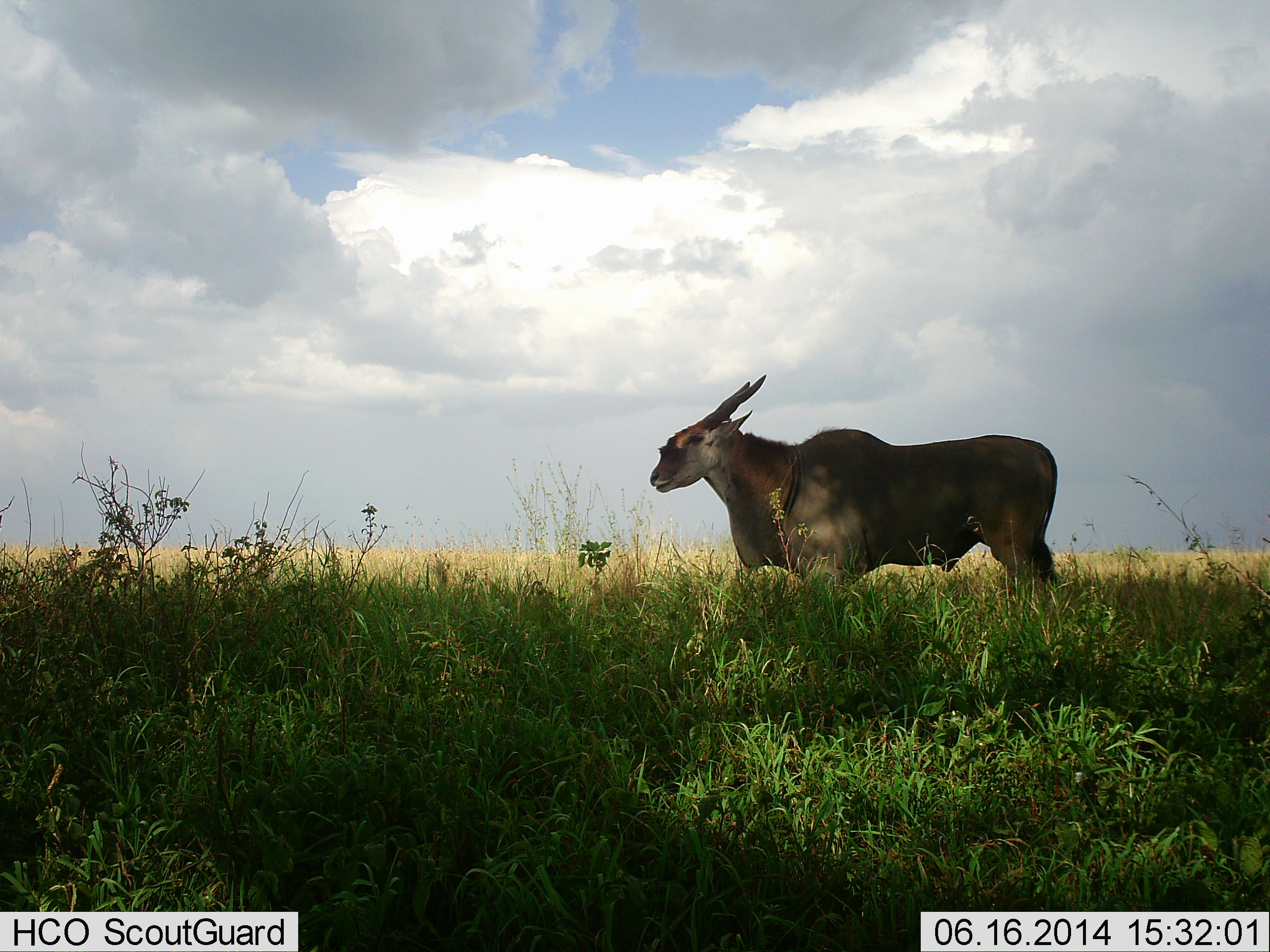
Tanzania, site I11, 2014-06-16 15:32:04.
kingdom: Animalia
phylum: Chordata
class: Mammalia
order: Artiodactyla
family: Bovidae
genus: Tragelaphus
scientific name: Tragelaphus oryx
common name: eland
Eland (Tragelaphus oryx), count 1. Behavior (volunteer vote fractions): standing 100%, resting 0%, moving 0%, interacting 0%. Young present (vote fraction): 0%. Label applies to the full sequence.